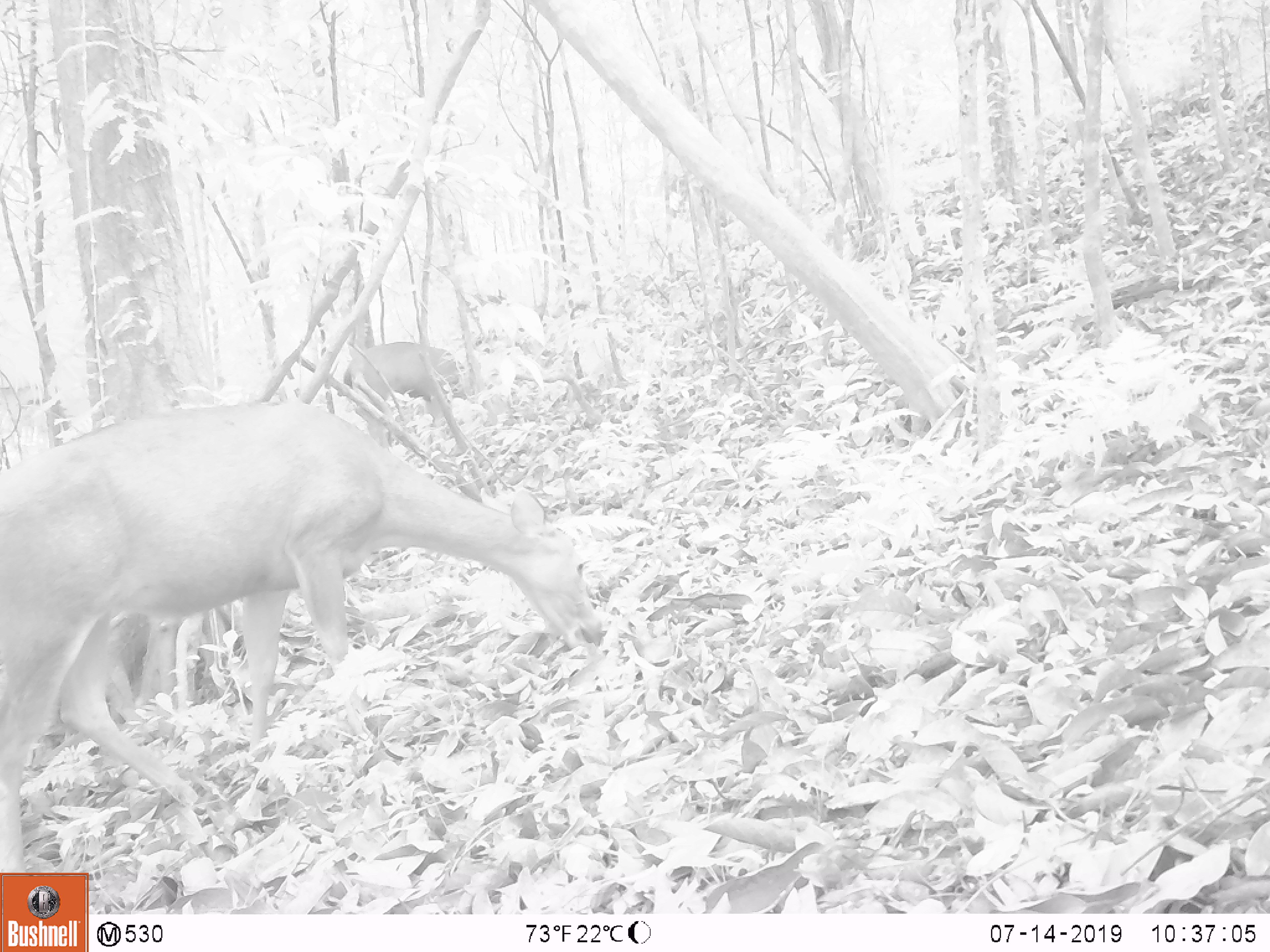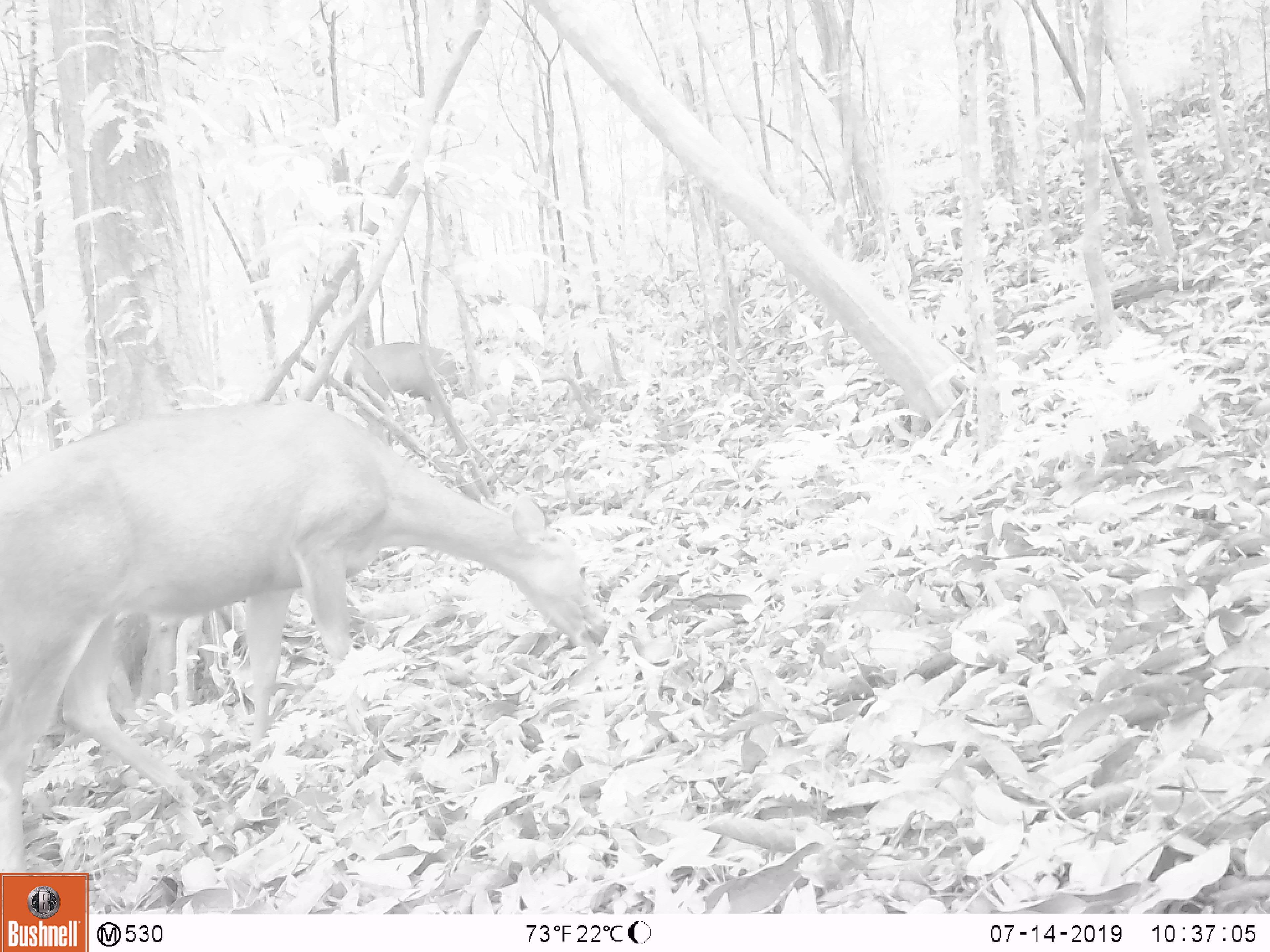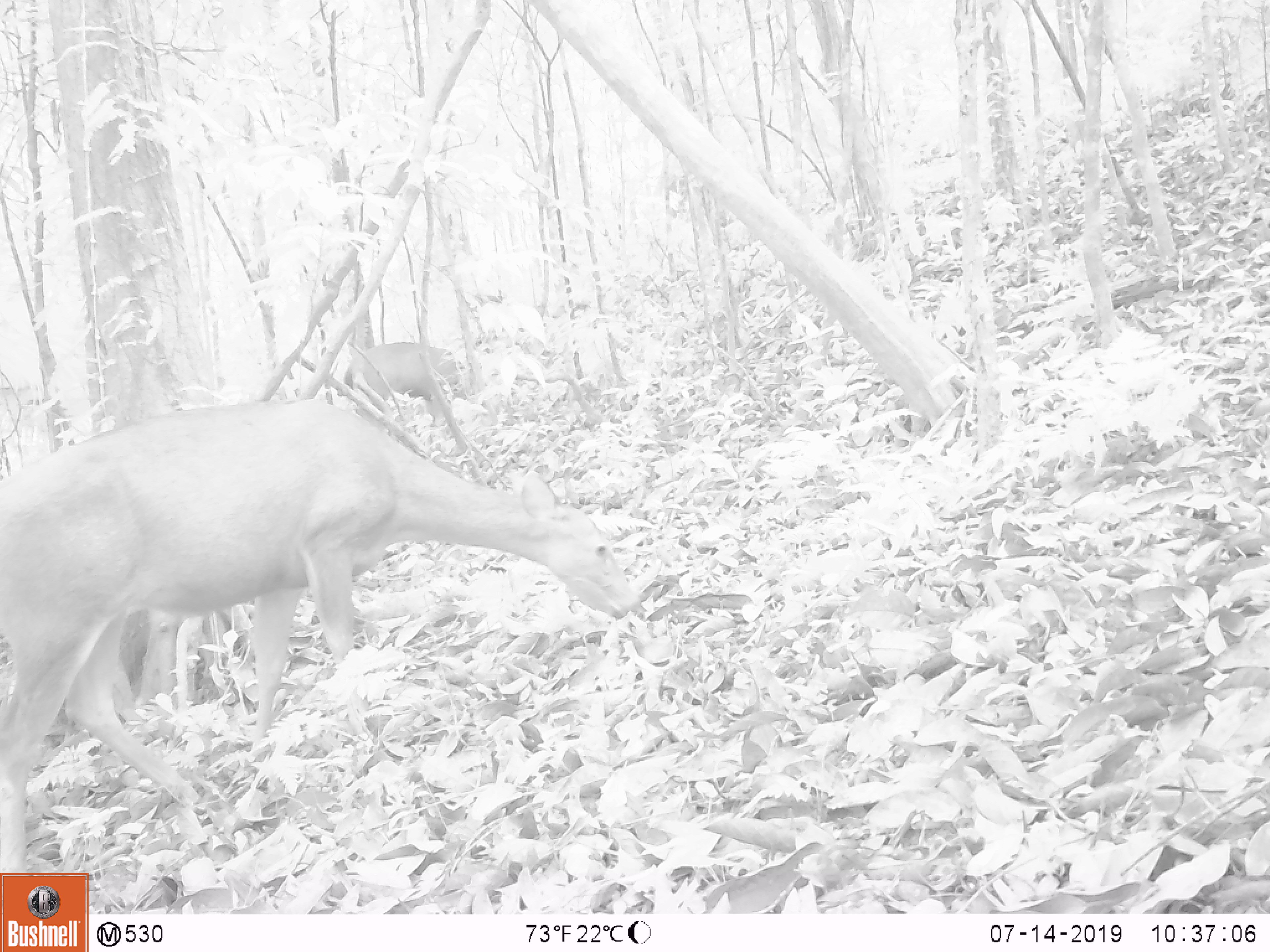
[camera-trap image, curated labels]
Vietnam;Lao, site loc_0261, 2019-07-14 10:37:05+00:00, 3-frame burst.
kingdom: Animalia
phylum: Chordata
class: Mammalia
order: Artiodactyla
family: Cervidae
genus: Rusa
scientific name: Rusa unicolor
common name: sambar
Sambar (Rusa unicolor). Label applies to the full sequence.